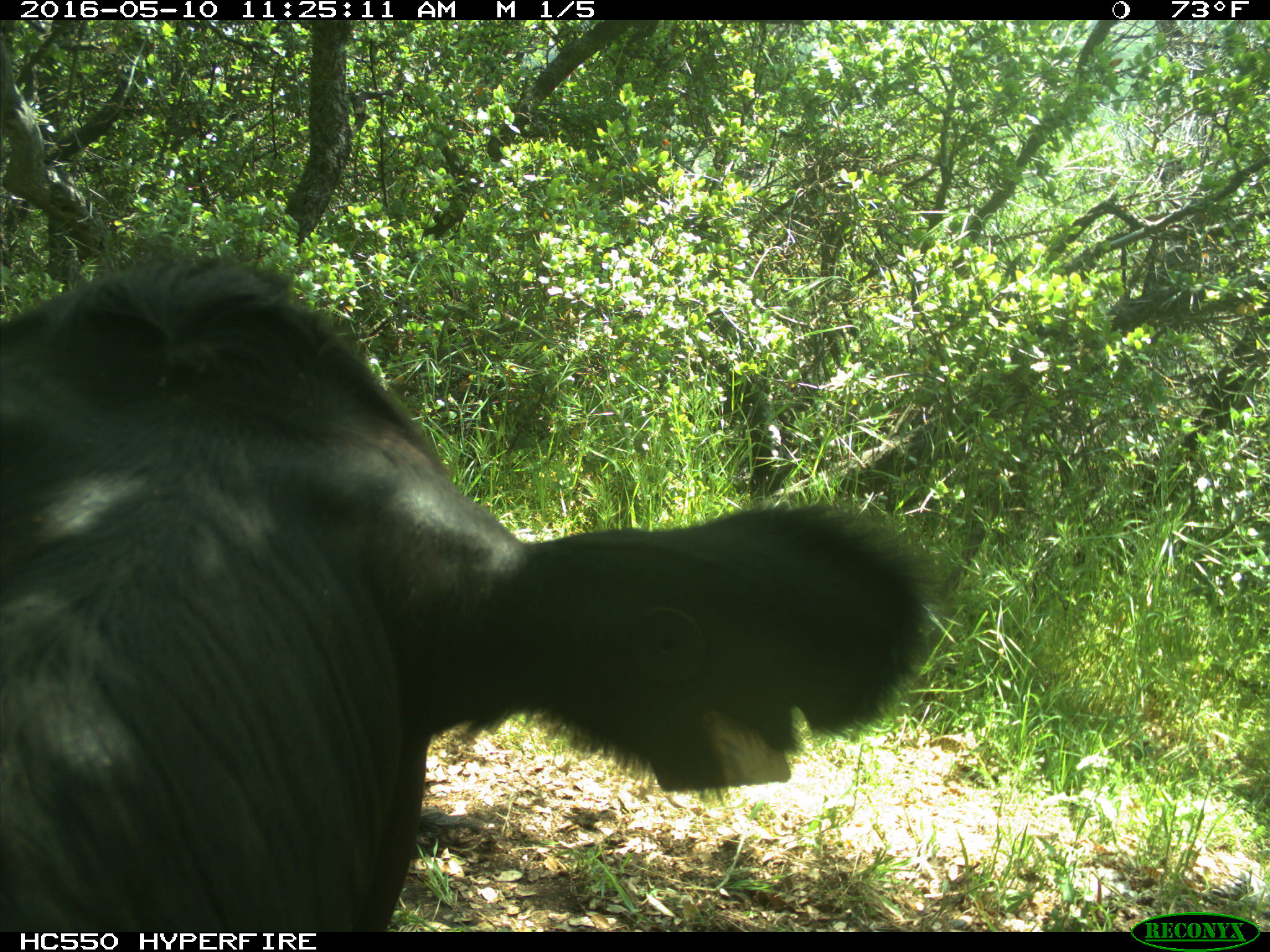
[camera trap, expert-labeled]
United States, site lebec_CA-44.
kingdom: Animalia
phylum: Chordata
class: Mammalia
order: Artiodactyla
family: Bovidae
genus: Bos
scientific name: Bos taurus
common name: domestic cow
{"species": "Bos taurus (domestic cow)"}